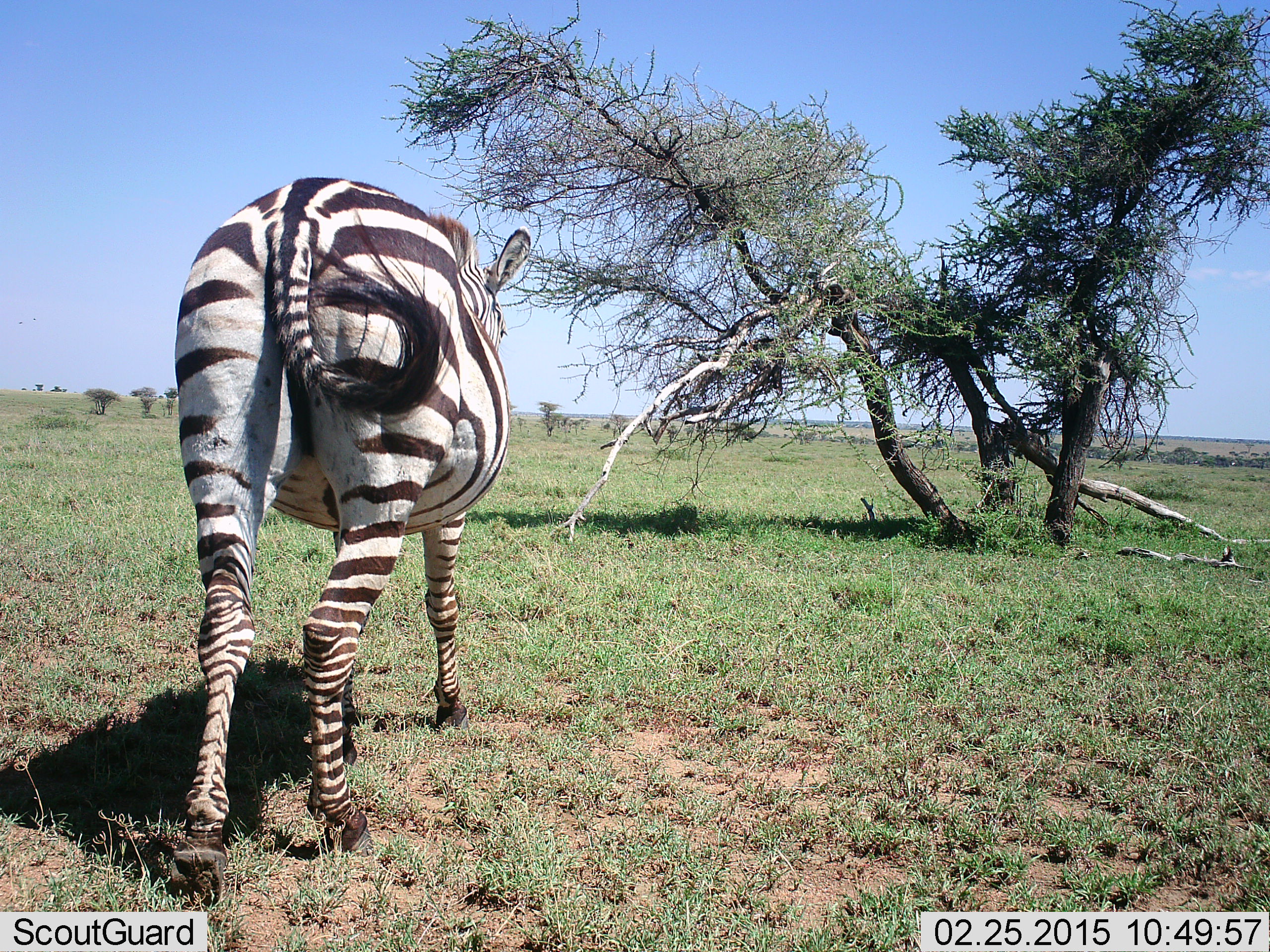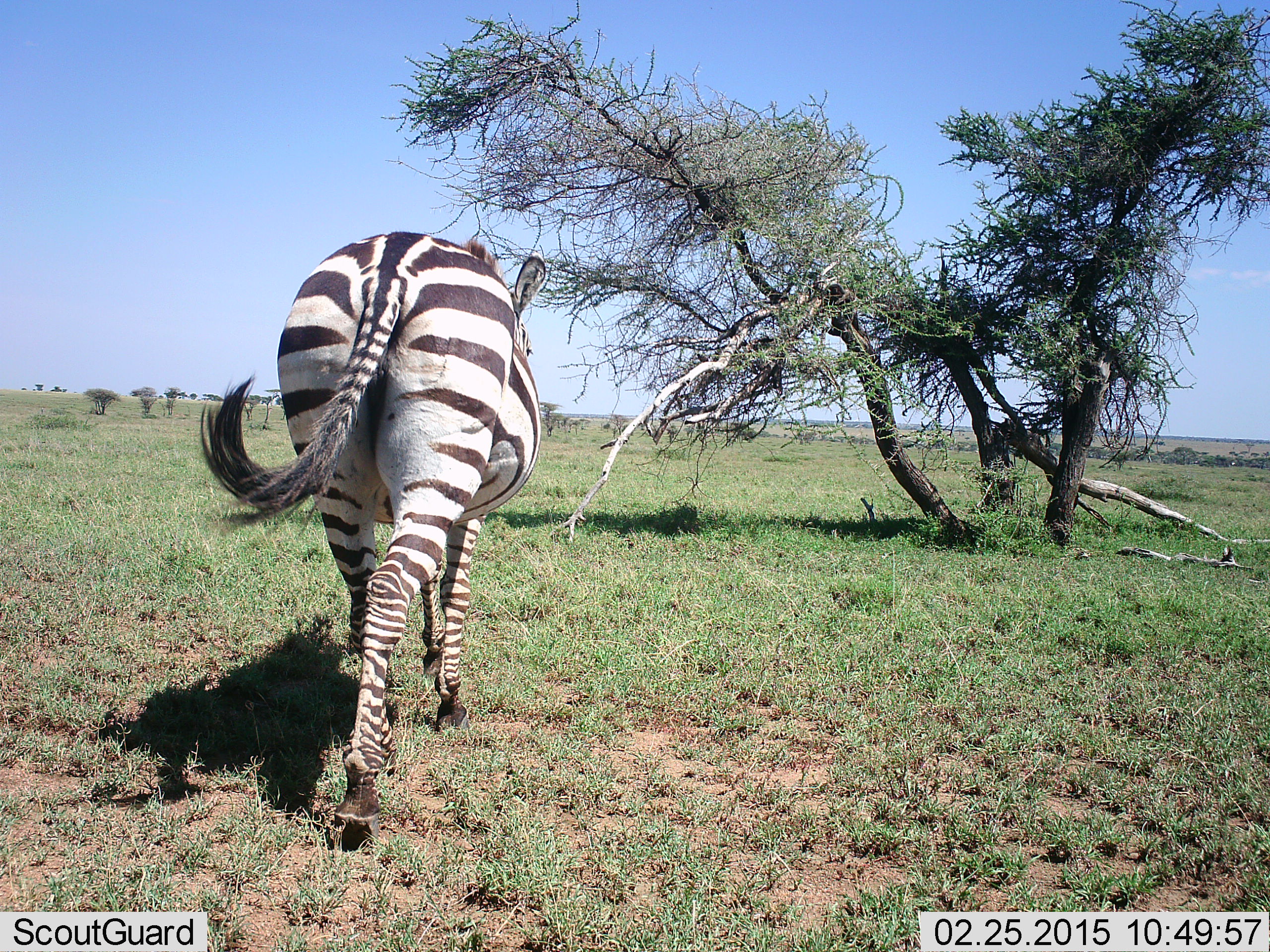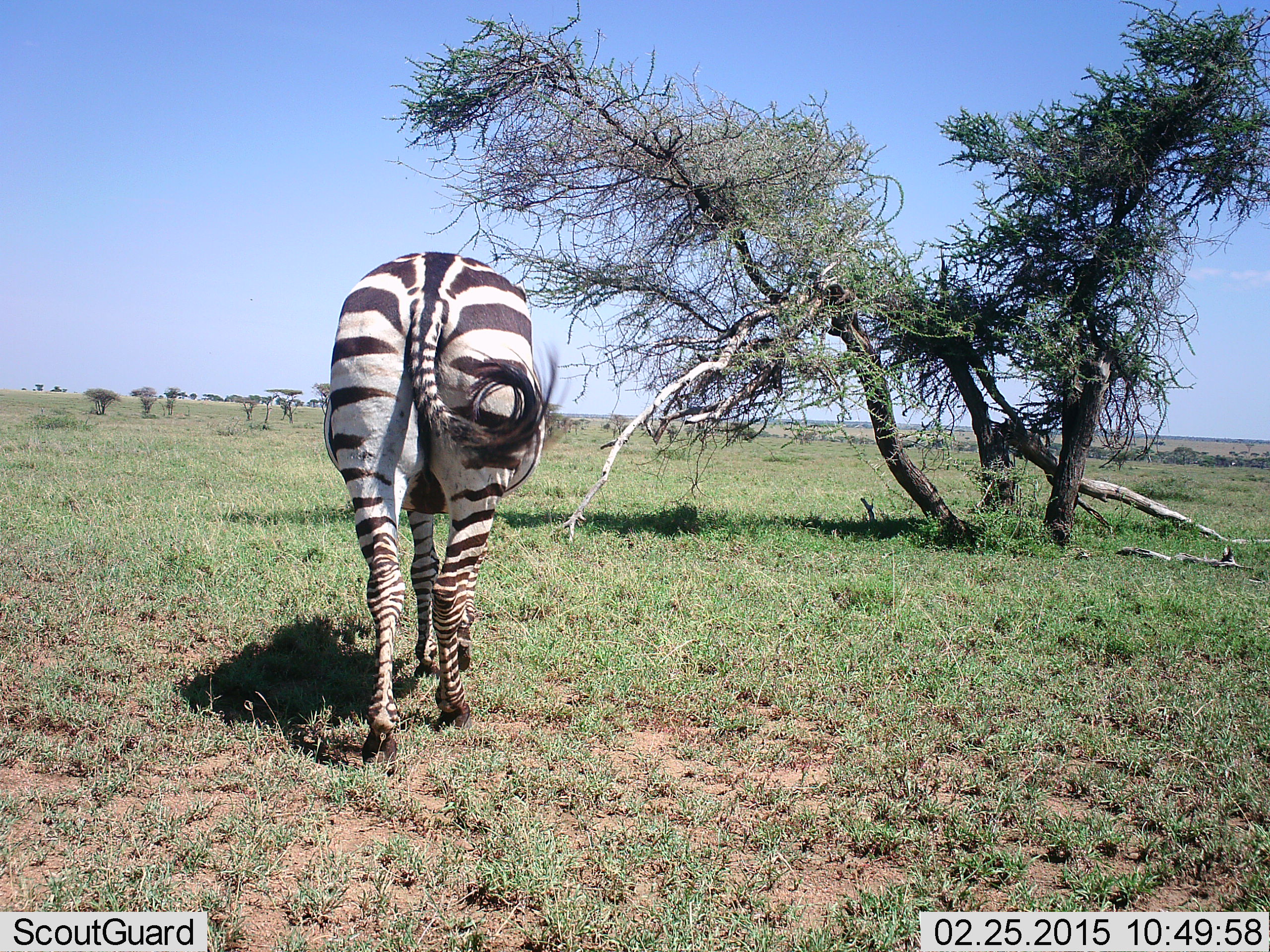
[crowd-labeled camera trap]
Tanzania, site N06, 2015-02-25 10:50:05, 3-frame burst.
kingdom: Animalia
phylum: Chordata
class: Mammalia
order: Perissodactyla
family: Equidae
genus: Equus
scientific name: Equus quagga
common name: plains zebra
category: zebra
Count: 1.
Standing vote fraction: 10%.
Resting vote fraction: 0%.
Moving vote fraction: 100%.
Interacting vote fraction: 0%.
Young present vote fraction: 0%.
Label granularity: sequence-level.